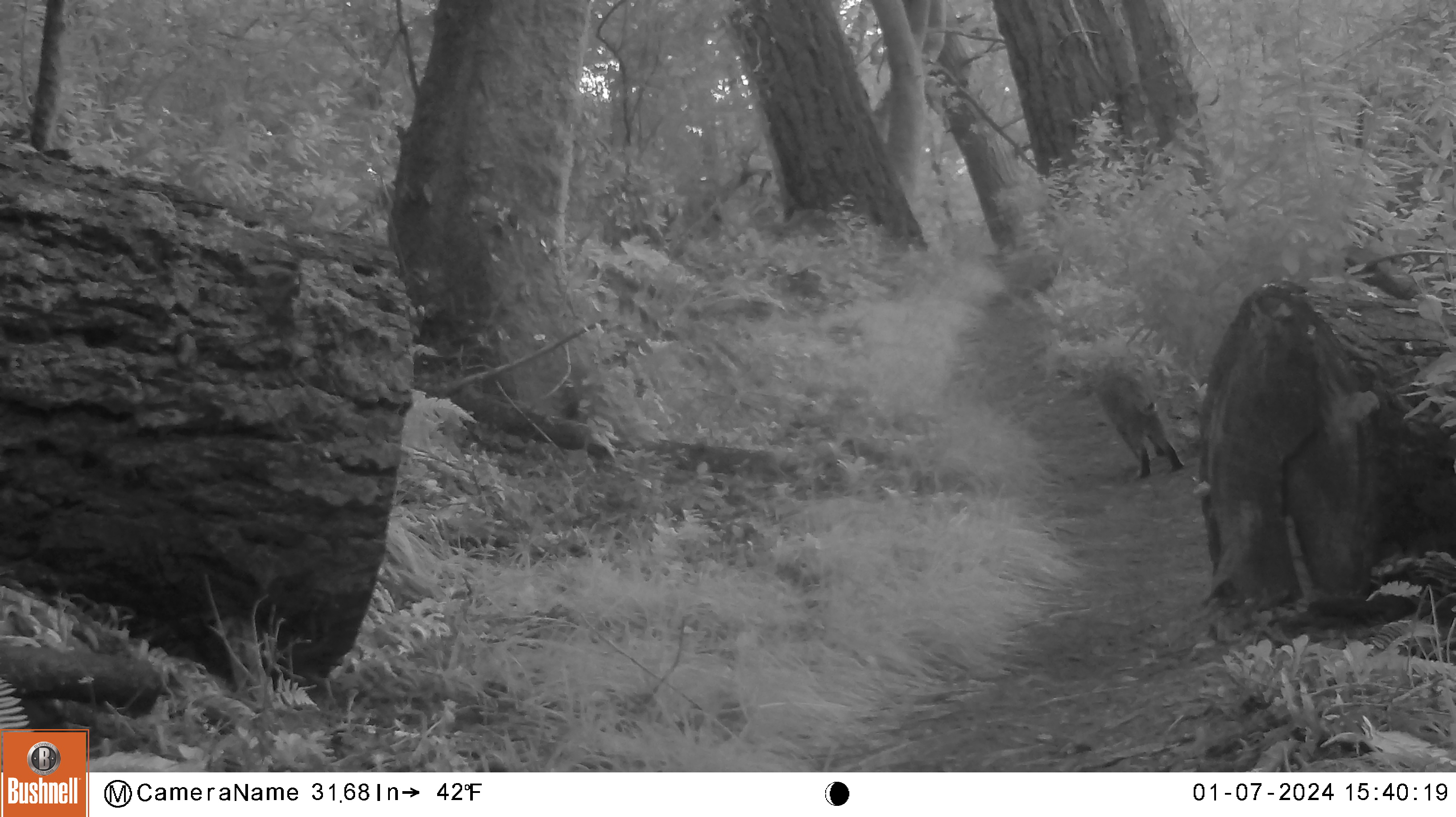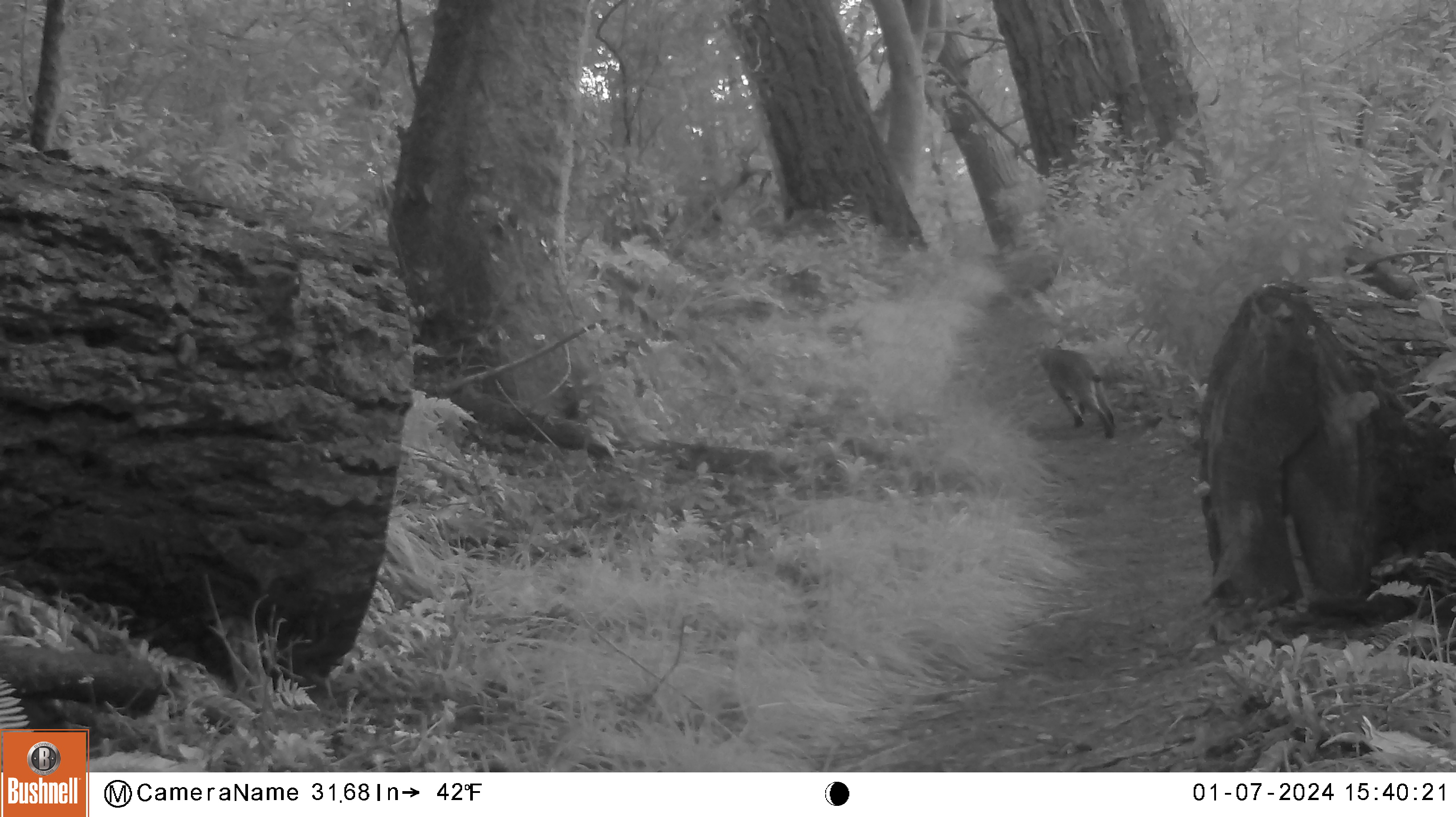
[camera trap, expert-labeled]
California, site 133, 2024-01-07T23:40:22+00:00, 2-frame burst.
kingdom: Animalia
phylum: Chordata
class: Mammalia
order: Carnivora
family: Felidae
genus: Lynx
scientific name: Lynx rufus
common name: bobcat